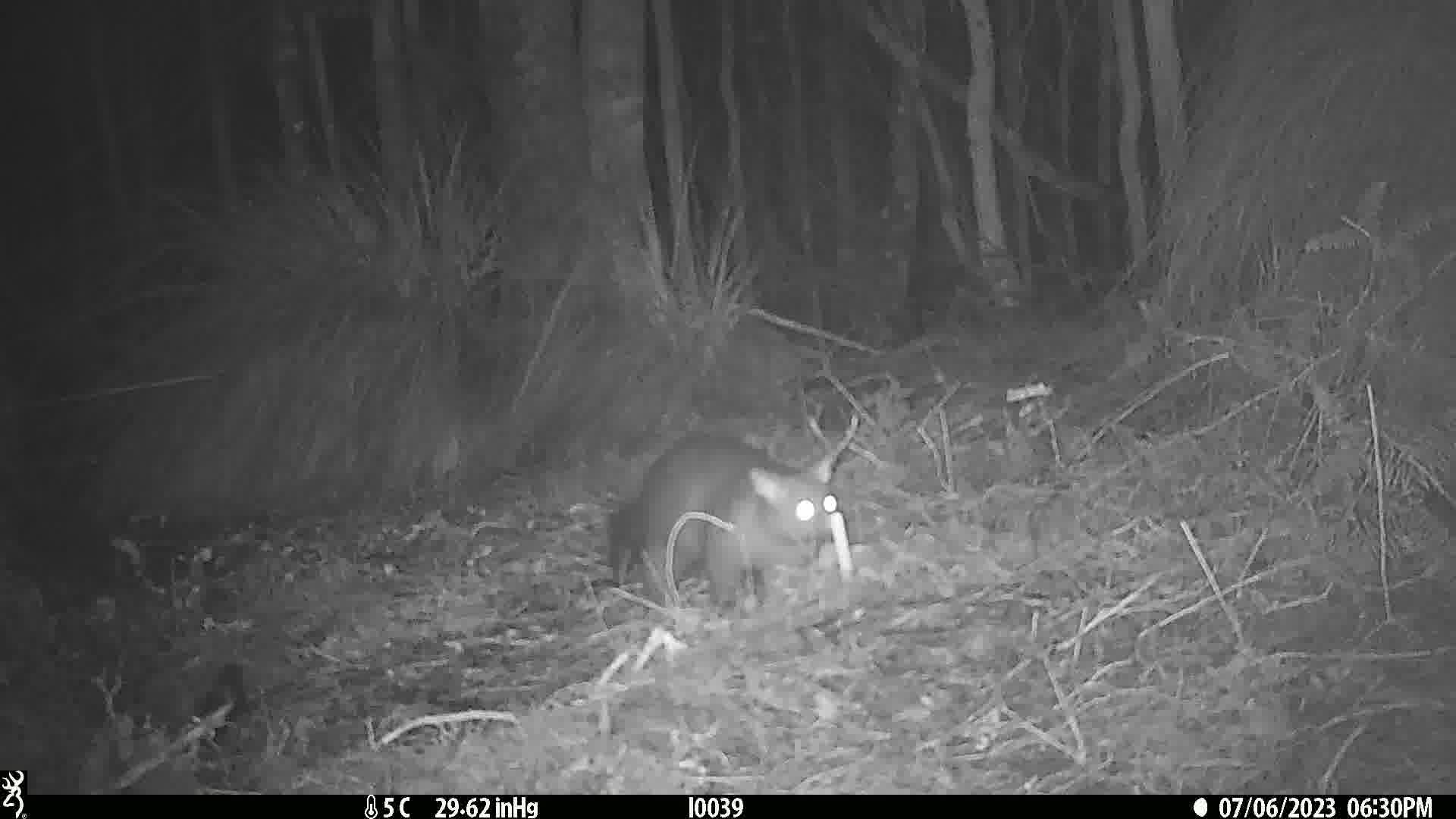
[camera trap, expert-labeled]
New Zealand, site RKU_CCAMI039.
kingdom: Animalia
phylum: Chordata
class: Mammalia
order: Diprotodontia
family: Phalangeridae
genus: Trichosurus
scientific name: Trichosurus vulpecula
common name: common brushtail possum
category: possum